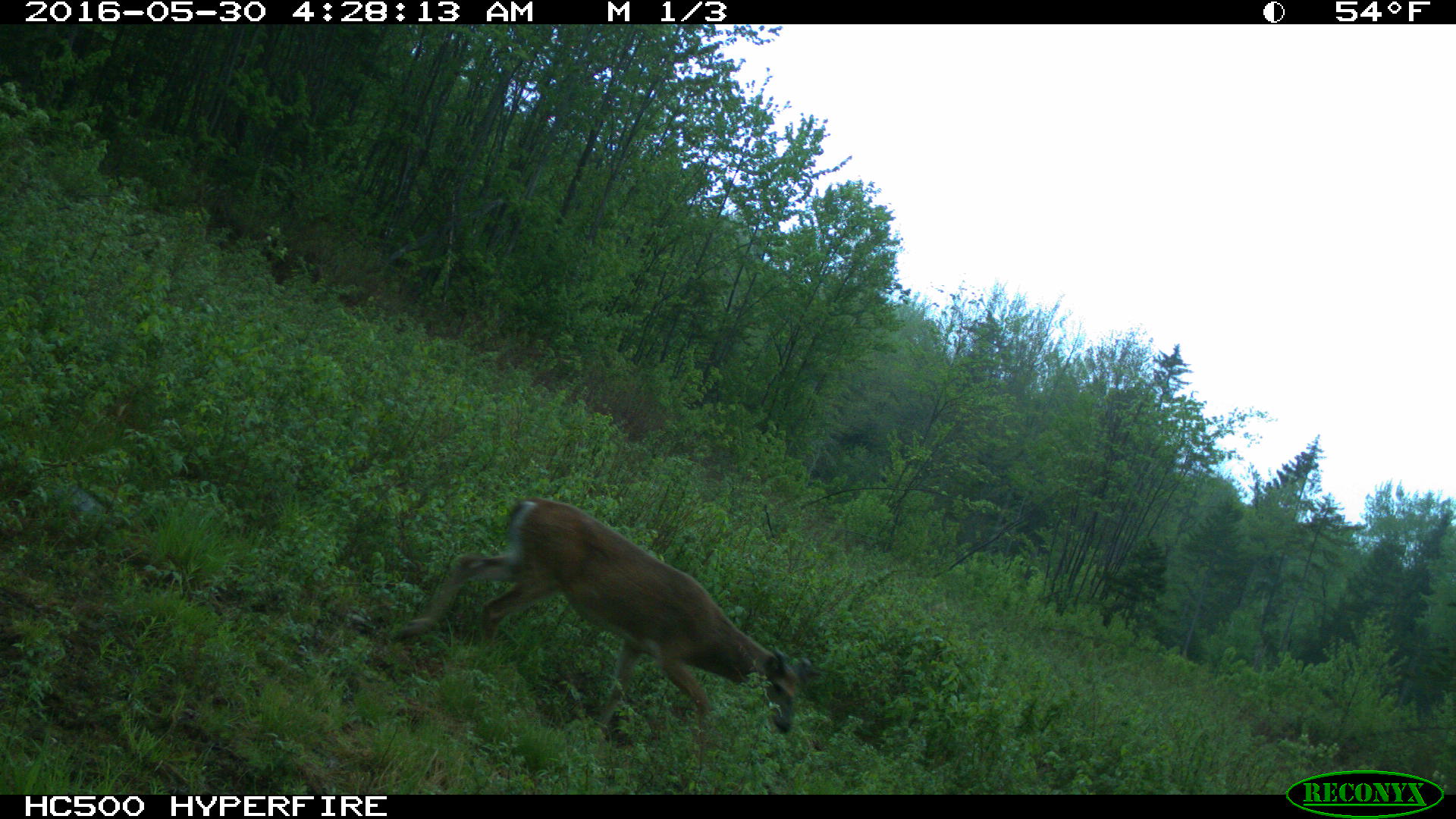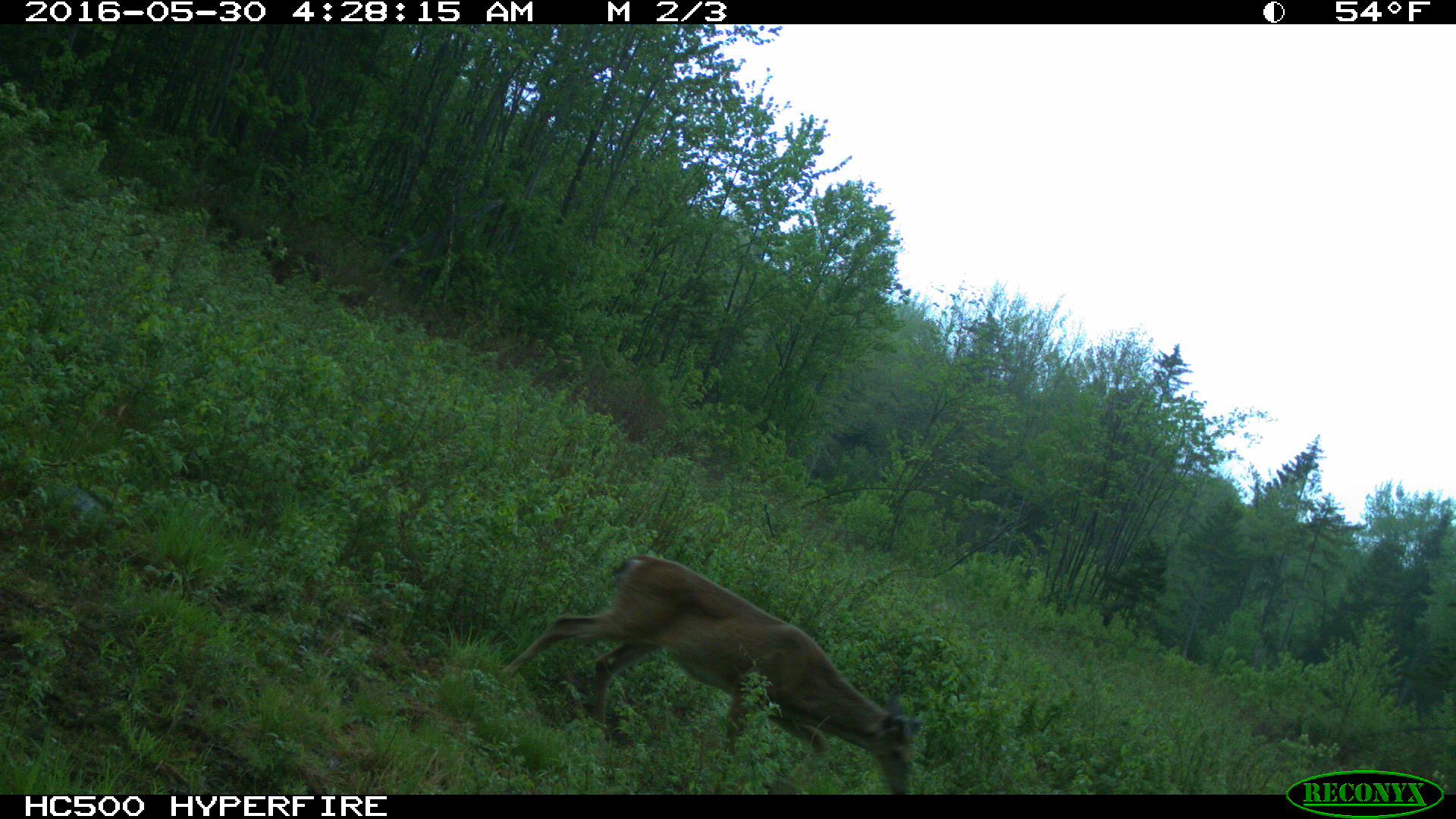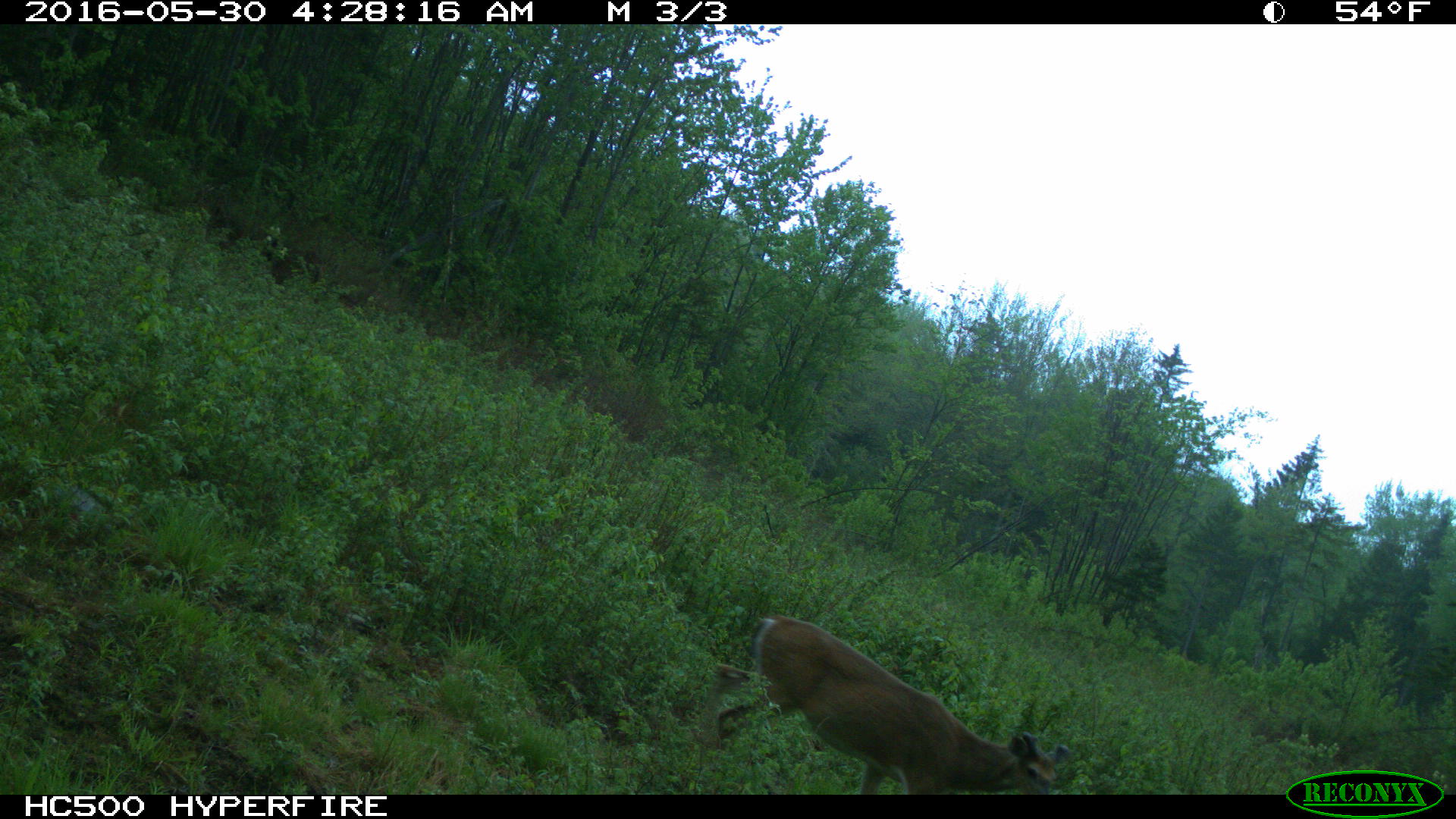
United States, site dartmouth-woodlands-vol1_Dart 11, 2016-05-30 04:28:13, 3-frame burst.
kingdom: Animalia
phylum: Chordata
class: Mammalia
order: Artiodactyla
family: Cervidae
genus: Odocoileus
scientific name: Odocoileus virginianus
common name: white-tailed deer